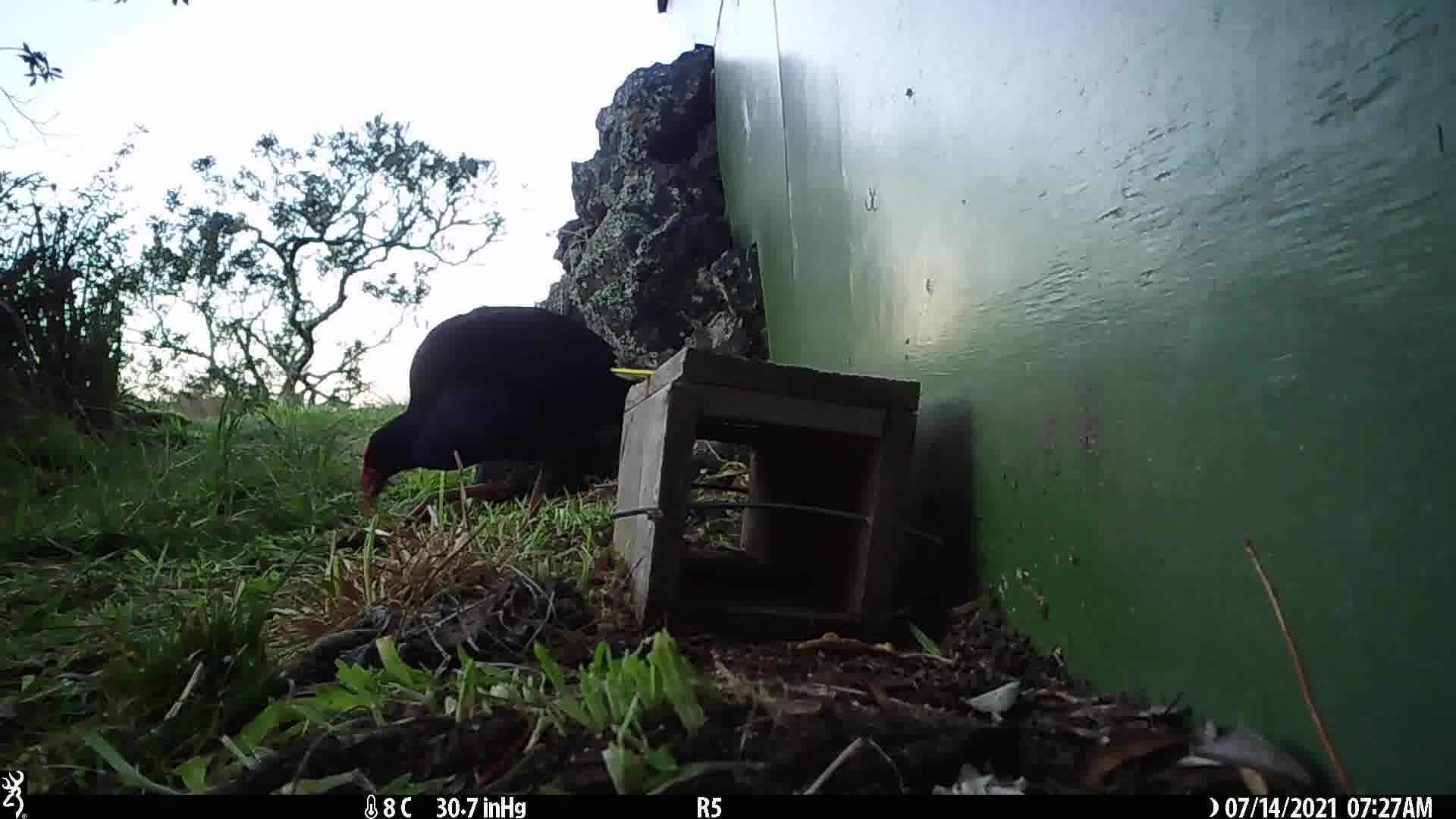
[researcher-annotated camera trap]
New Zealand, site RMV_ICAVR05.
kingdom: Animalia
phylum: Chordata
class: Aves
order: Gruiformes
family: Rallidae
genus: Porphyrio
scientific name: Porphyrio melanotus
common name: australasian swamphen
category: pukeko